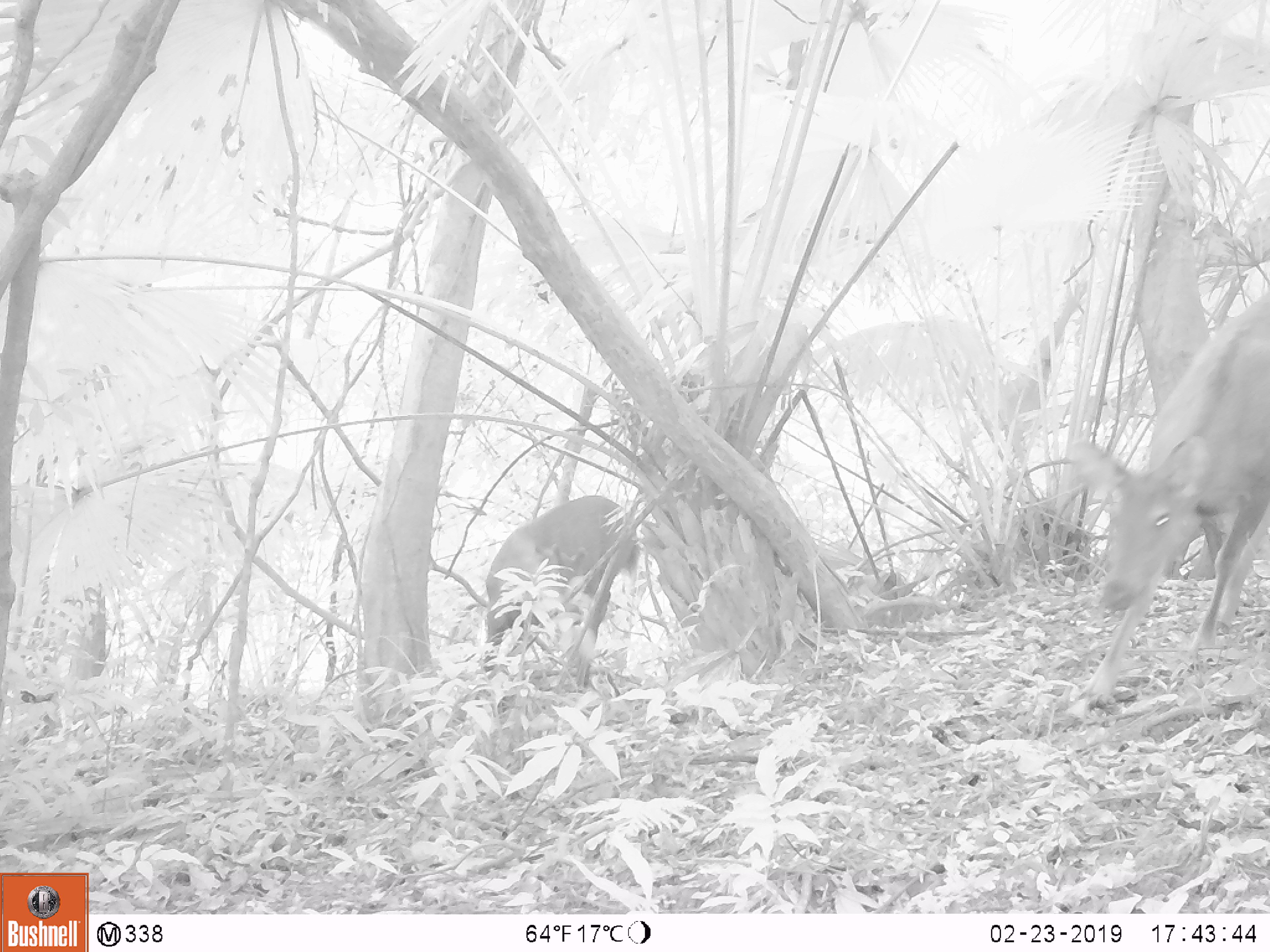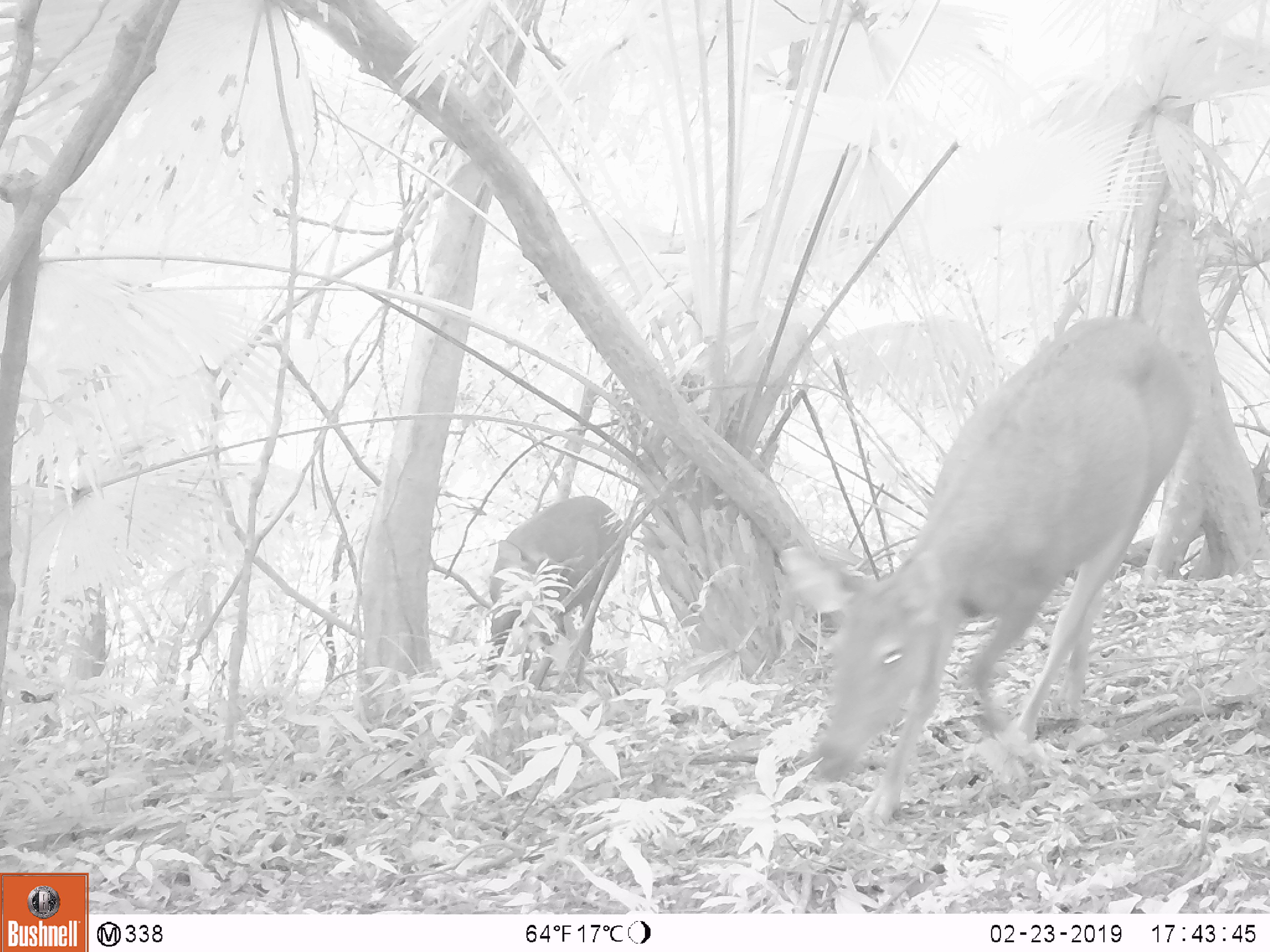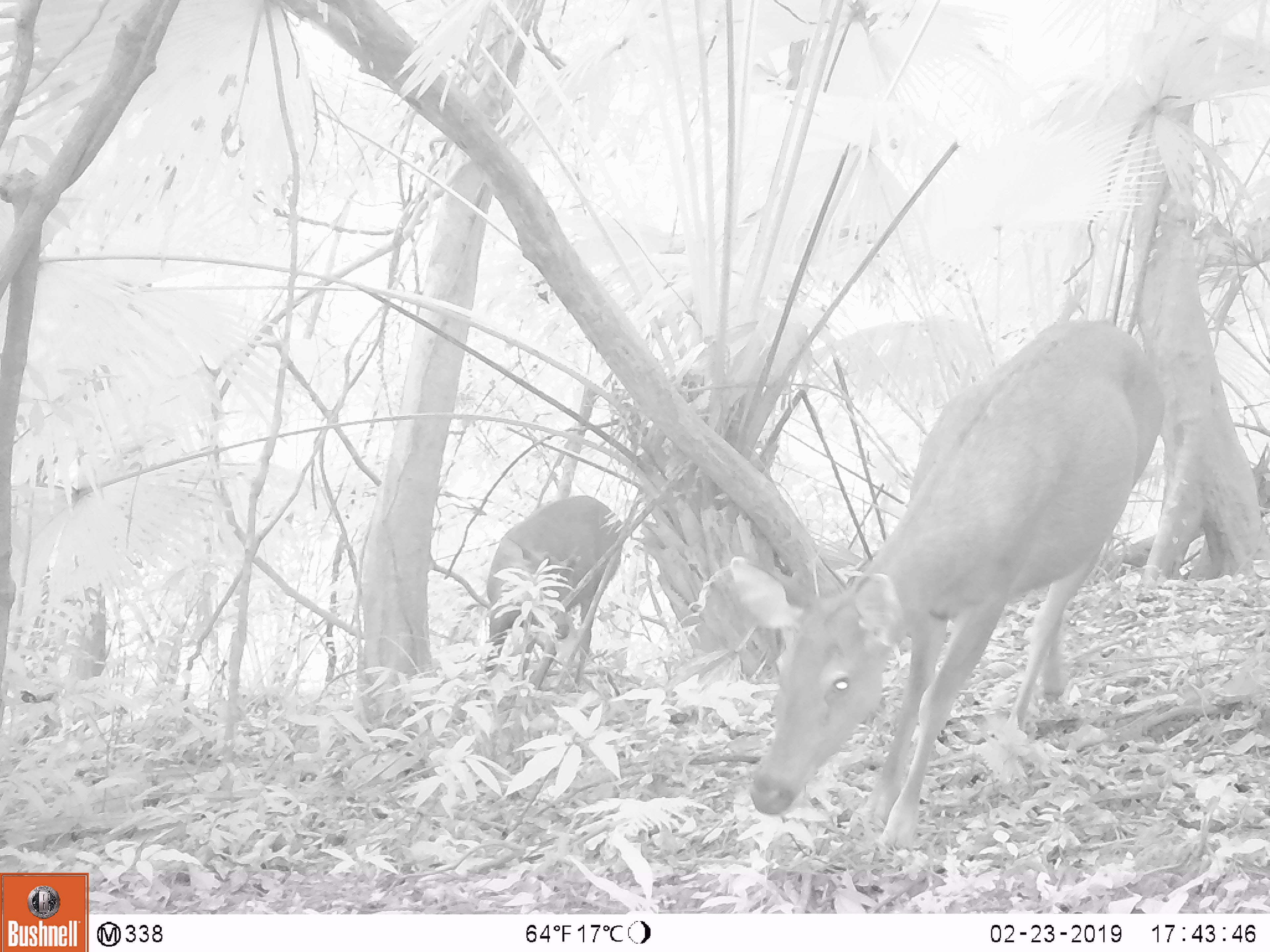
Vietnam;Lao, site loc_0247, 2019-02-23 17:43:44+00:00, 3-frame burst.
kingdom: Animalia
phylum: Chordata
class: Mammalia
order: Artiodactyla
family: Cervidae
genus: Rusa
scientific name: Rusa unicolor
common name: sambar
Sambar (Rusa unicolor). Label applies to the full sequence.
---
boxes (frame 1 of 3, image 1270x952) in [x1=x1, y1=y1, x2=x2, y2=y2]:
sambar: [x1=1068, y1=291, x2=1269, y2=711]; [x1=486, y1=495, x2=641, y2=687]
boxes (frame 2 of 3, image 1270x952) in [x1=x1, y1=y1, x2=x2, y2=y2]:
sambar: [x1=775, y1=315, x2=1196, y2=836]; [x1=488, y1=496, x2=625, y2=696]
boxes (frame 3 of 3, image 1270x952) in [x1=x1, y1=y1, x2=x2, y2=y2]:
sambar: [x1=732, y1=321, x2=1167, y2=850]; [x1=486, y1=495, x2=623, y2=696]